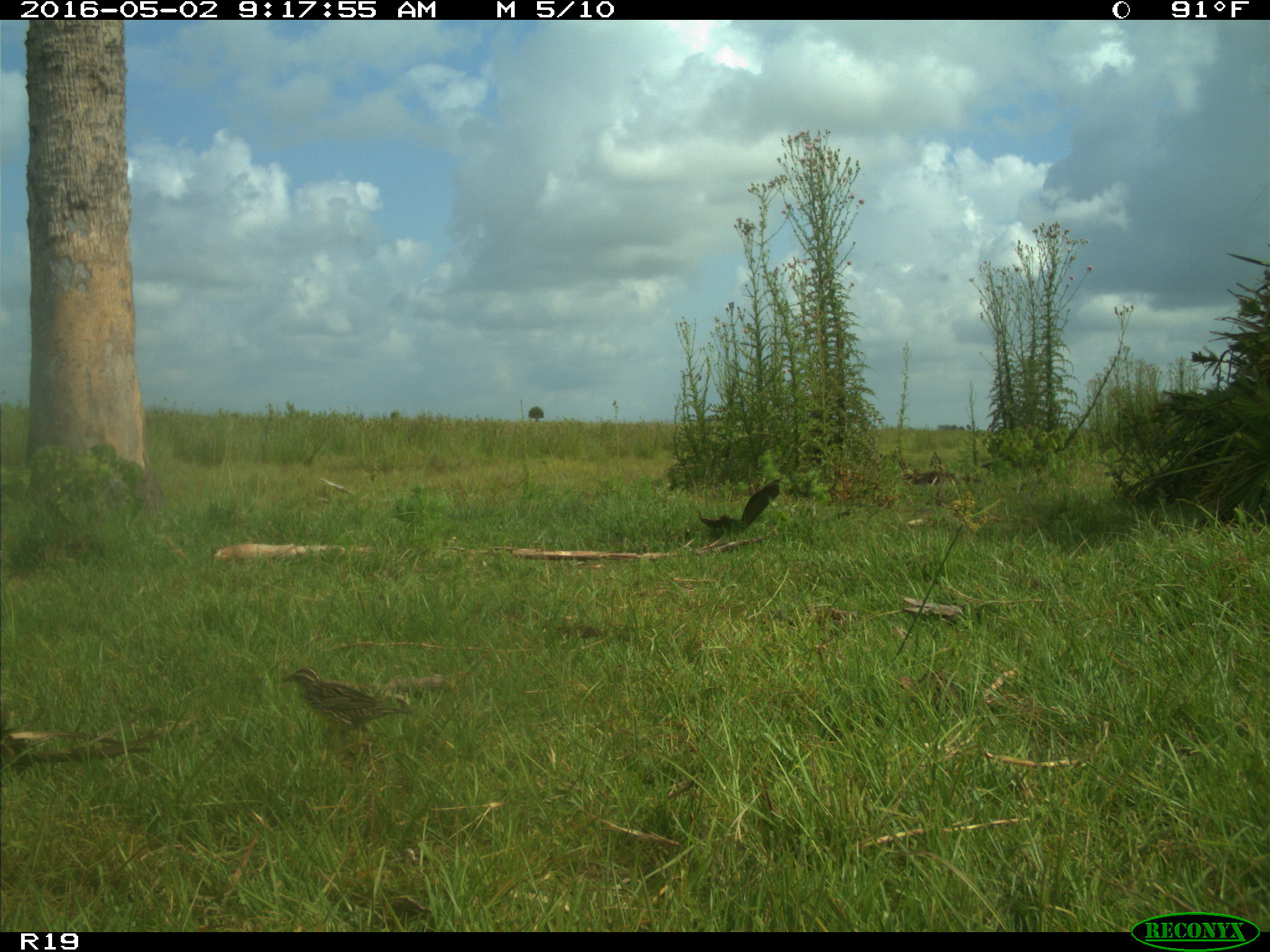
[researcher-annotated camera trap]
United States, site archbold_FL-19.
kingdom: Animalia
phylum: Chordata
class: Mammalia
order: Artiodactyla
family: Bovidae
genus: Bos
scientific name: Bos taurus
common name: domestic cow